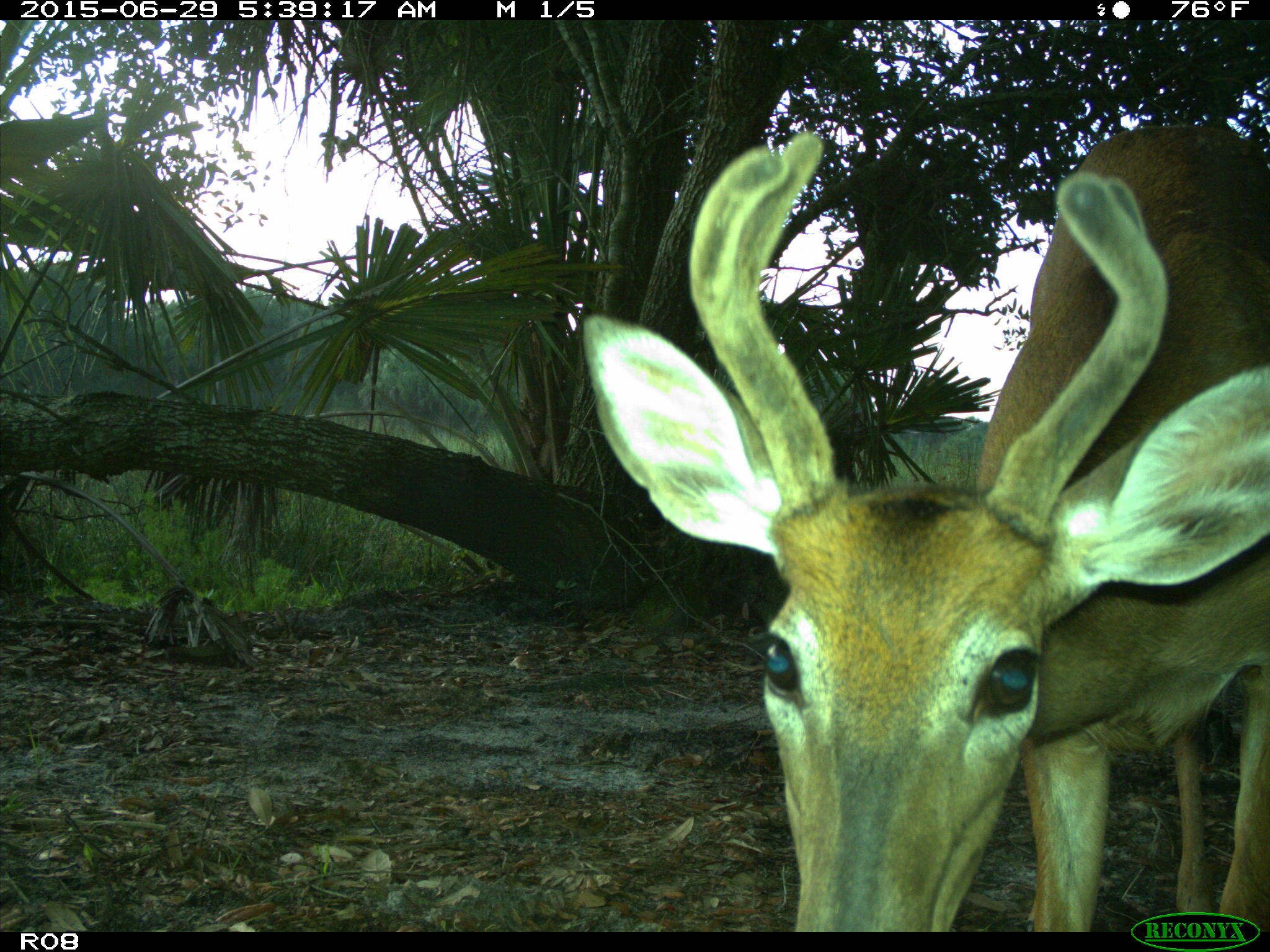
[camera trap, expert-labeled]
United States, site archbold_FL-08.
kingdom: Animalia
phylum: Chordata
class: Mammalia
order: Artiodactyla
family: Cervidae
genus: Odocoileus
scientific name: Odocoileus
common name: deer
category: unidentified deer